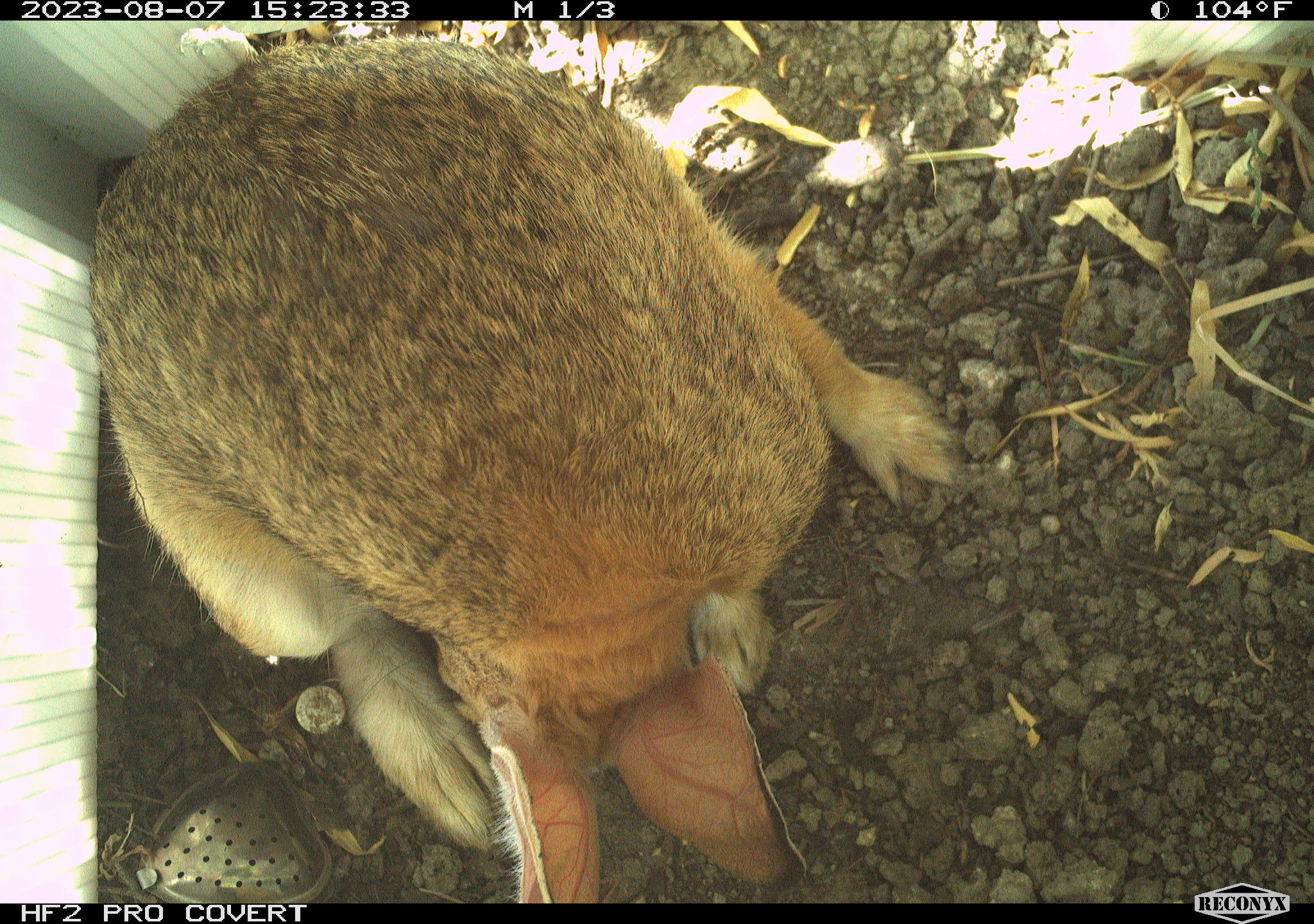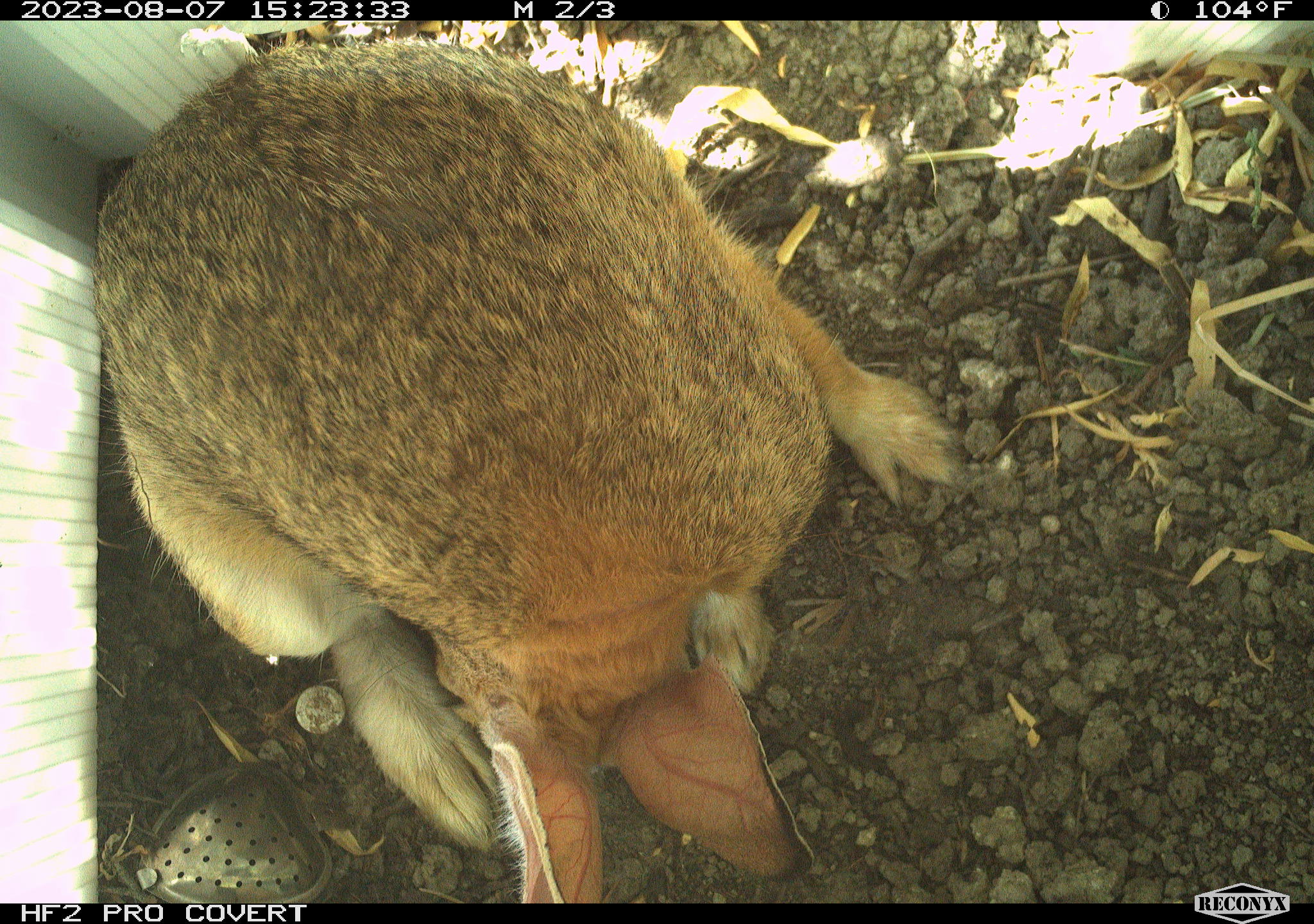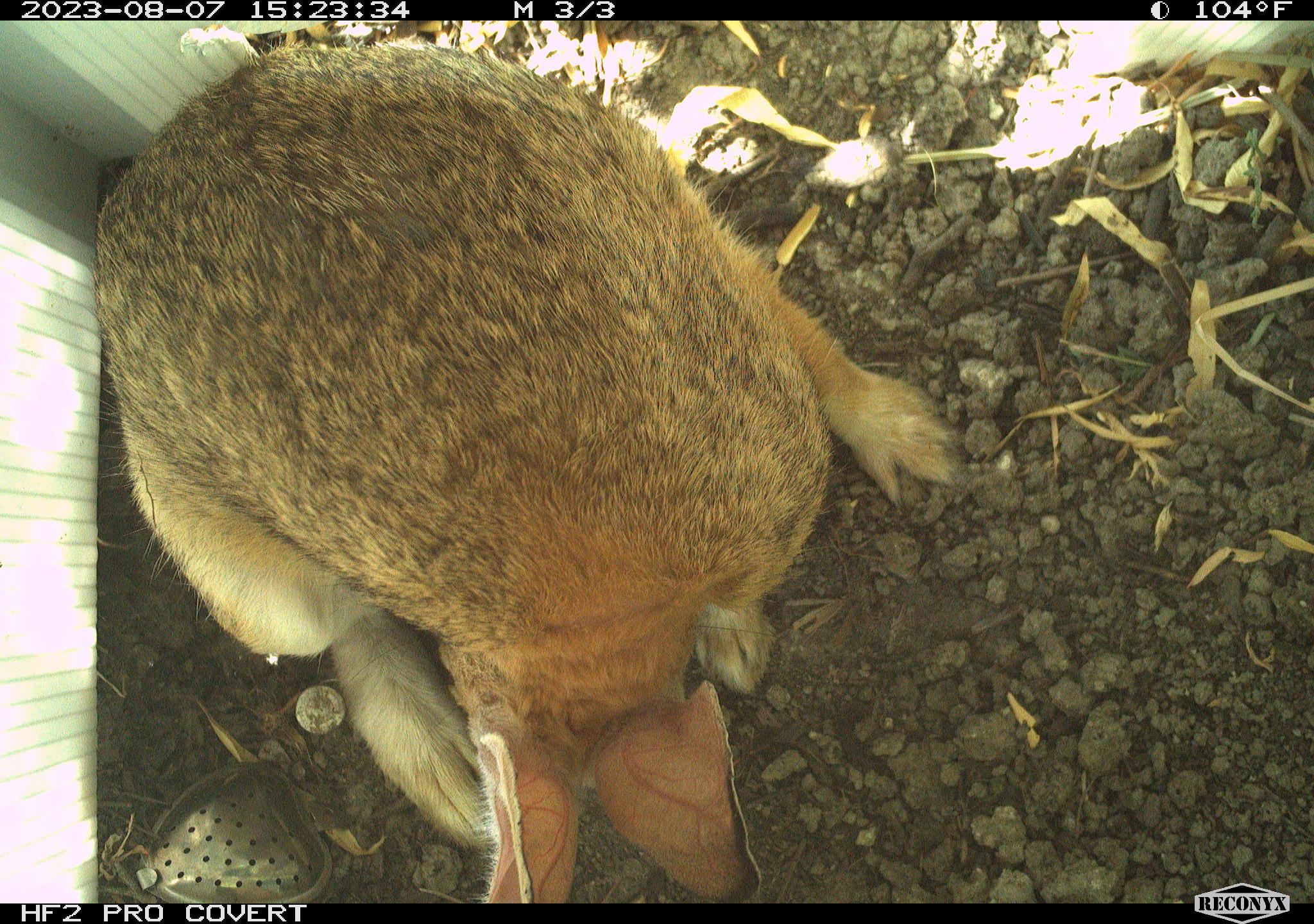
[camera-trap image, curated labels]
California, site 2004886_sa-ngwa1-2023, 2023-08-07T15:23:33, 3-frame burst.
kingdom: Animalia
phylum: Chordata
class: Mammalia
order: Lagomorpha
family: Leporidae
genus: Sylvilagus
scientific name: Sylvilagus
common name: cottontail rabbits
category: sylvilagus species